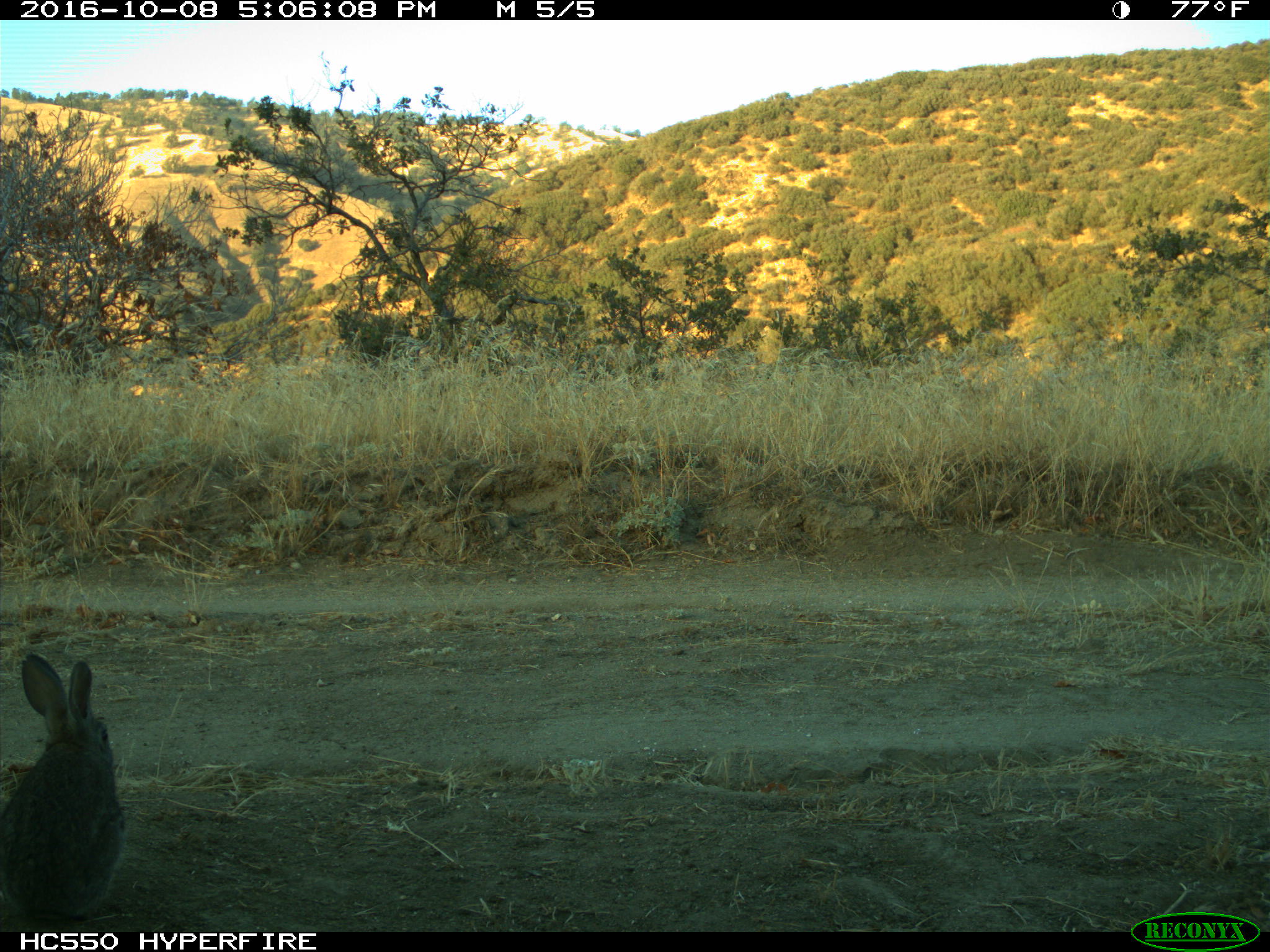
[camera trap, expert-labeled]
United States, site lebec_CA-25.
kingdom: Animalia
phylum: Chordata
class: Mammalia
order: Lagomorpha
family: Leporidae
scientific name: Leporidae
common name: rabbits and hares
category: unidentified rabbit